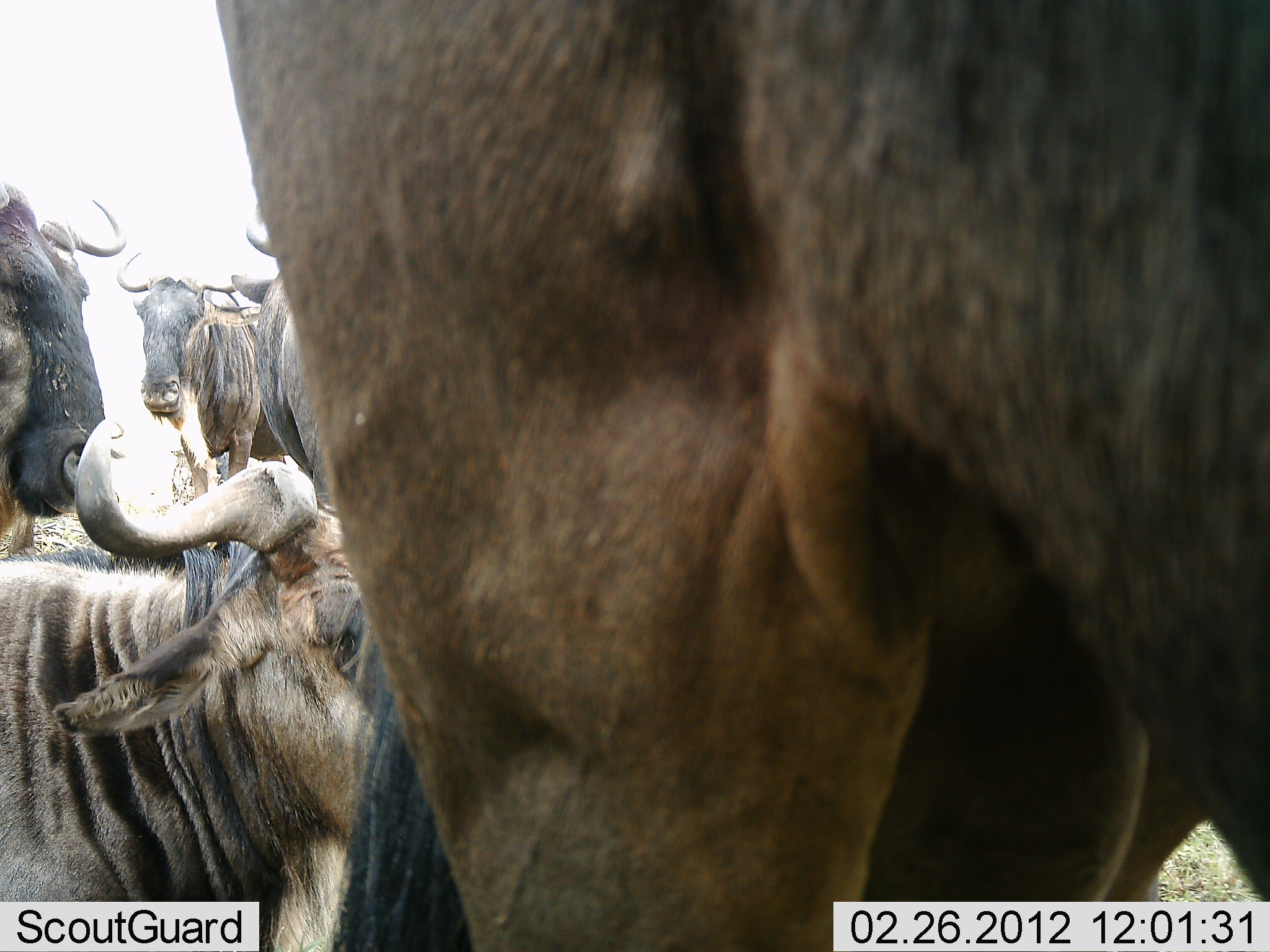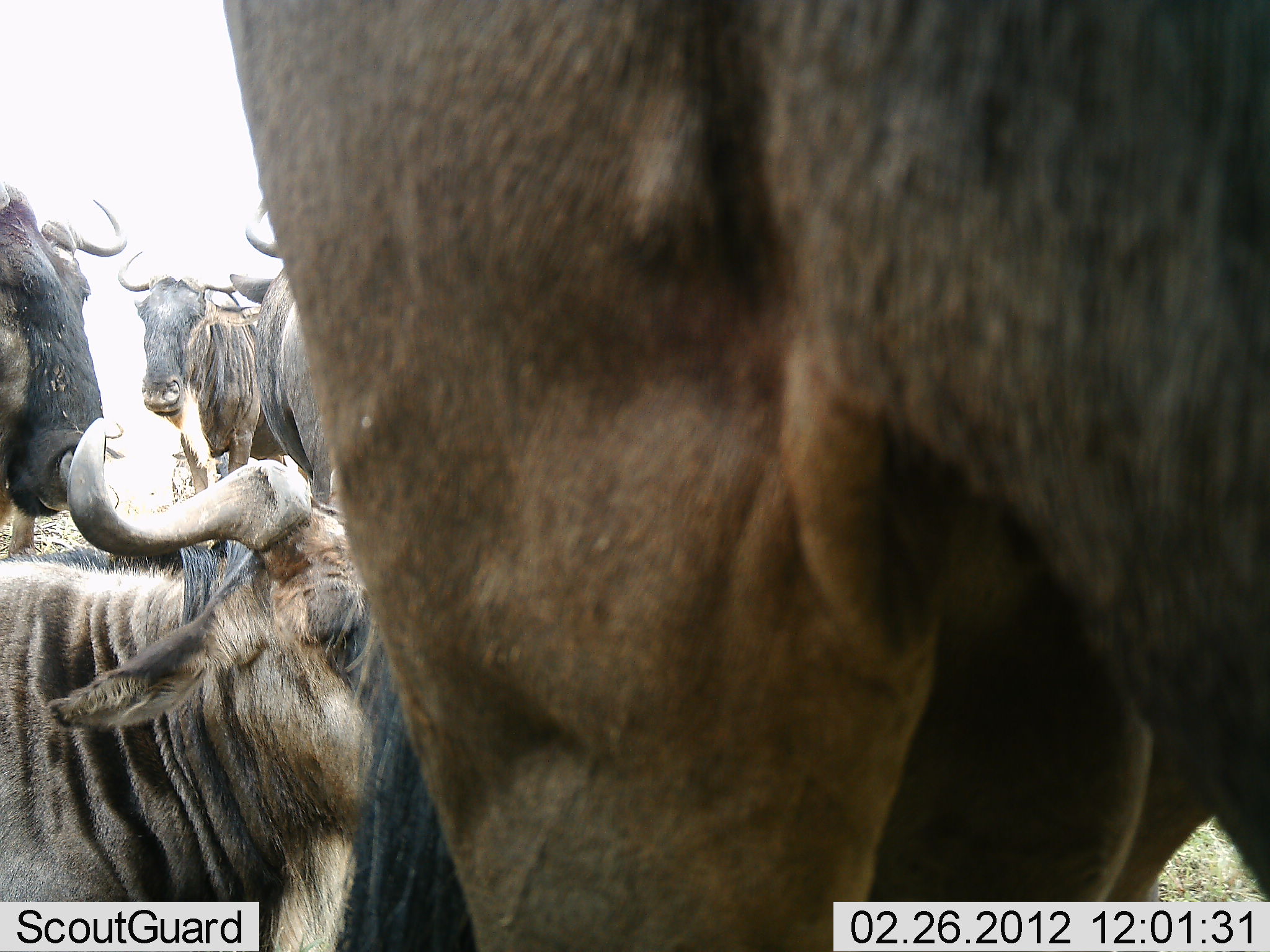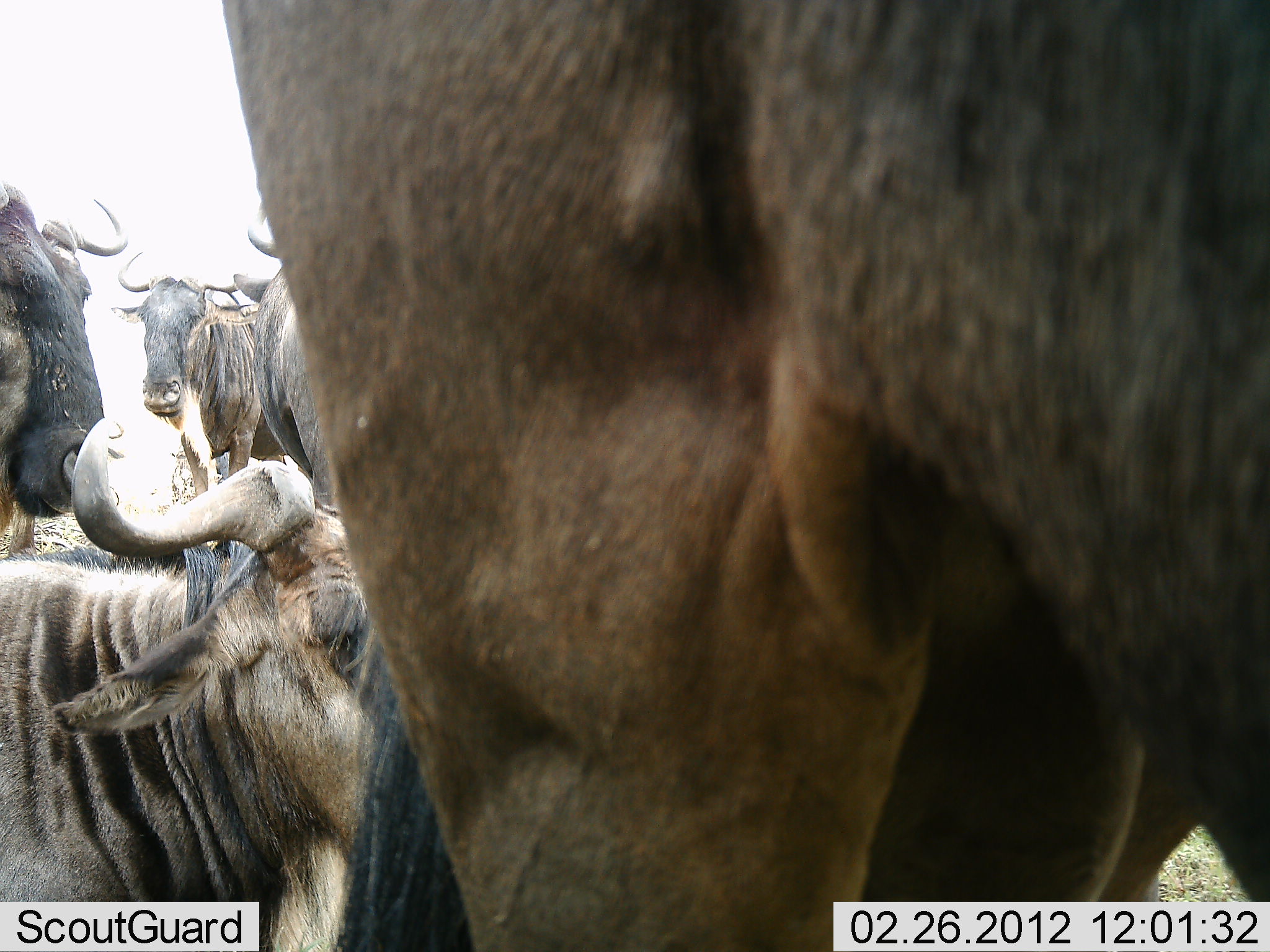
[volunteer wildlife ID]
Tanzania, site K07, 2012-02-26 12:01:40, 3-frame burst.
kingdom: Animalia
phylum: Chordata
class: Mammalia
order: Artiodactyla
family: Bovidae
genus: Connochaetes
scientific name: Connochaetes taurinus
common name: blue wildebeest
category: wildebeest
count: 5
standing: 72%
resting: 61%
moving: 6%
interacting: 0%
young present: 6%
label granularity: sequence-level